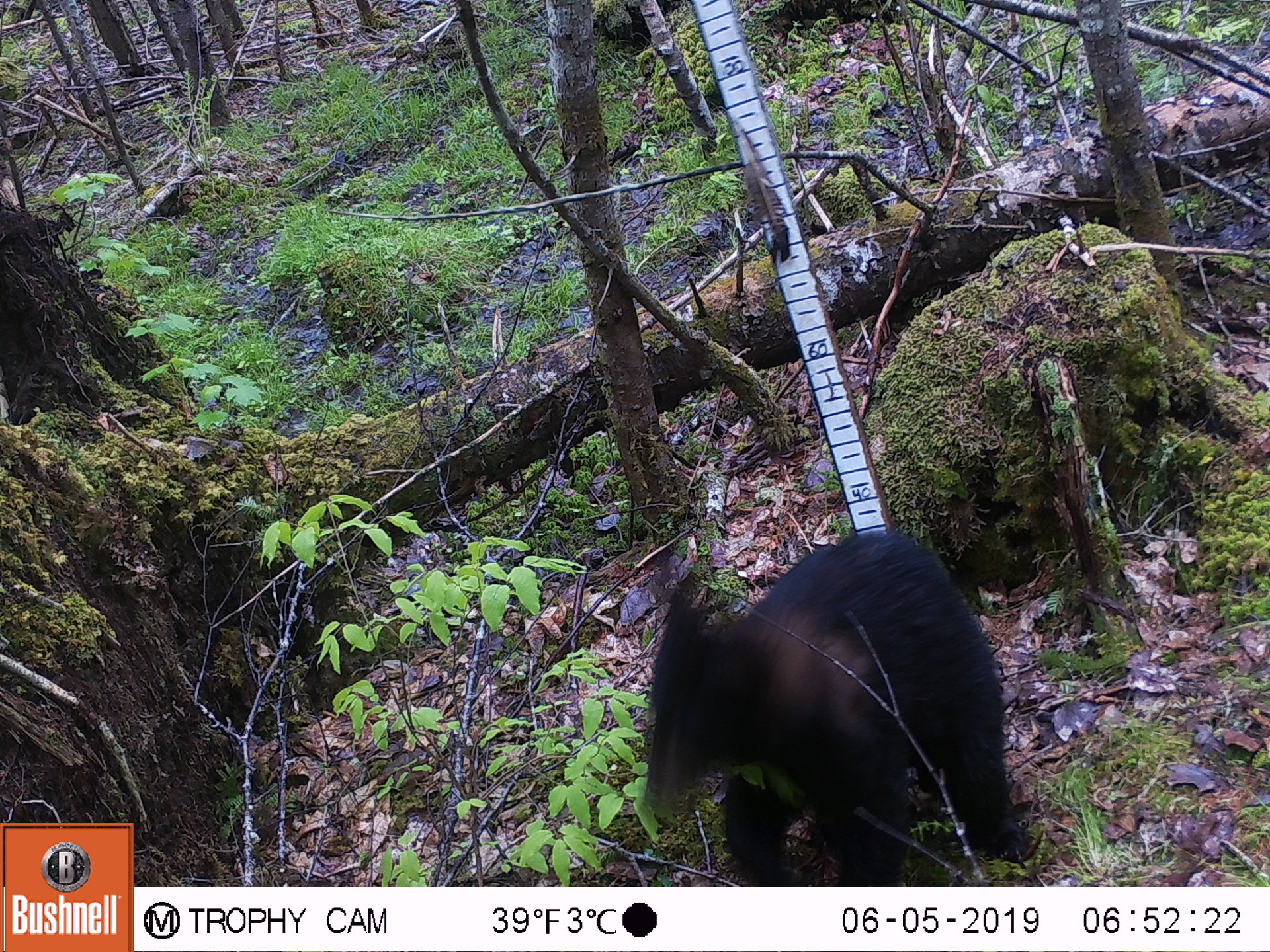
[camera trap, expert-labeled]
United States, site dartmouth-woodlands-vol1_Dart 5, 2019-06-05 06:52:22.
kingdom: Animalia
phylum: Chordata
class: Mammalia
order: Carnivora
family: Ursidae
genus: Ursus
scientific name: Ursus americanus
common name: black bear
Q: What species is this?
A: Black bear (Ursus americanus).